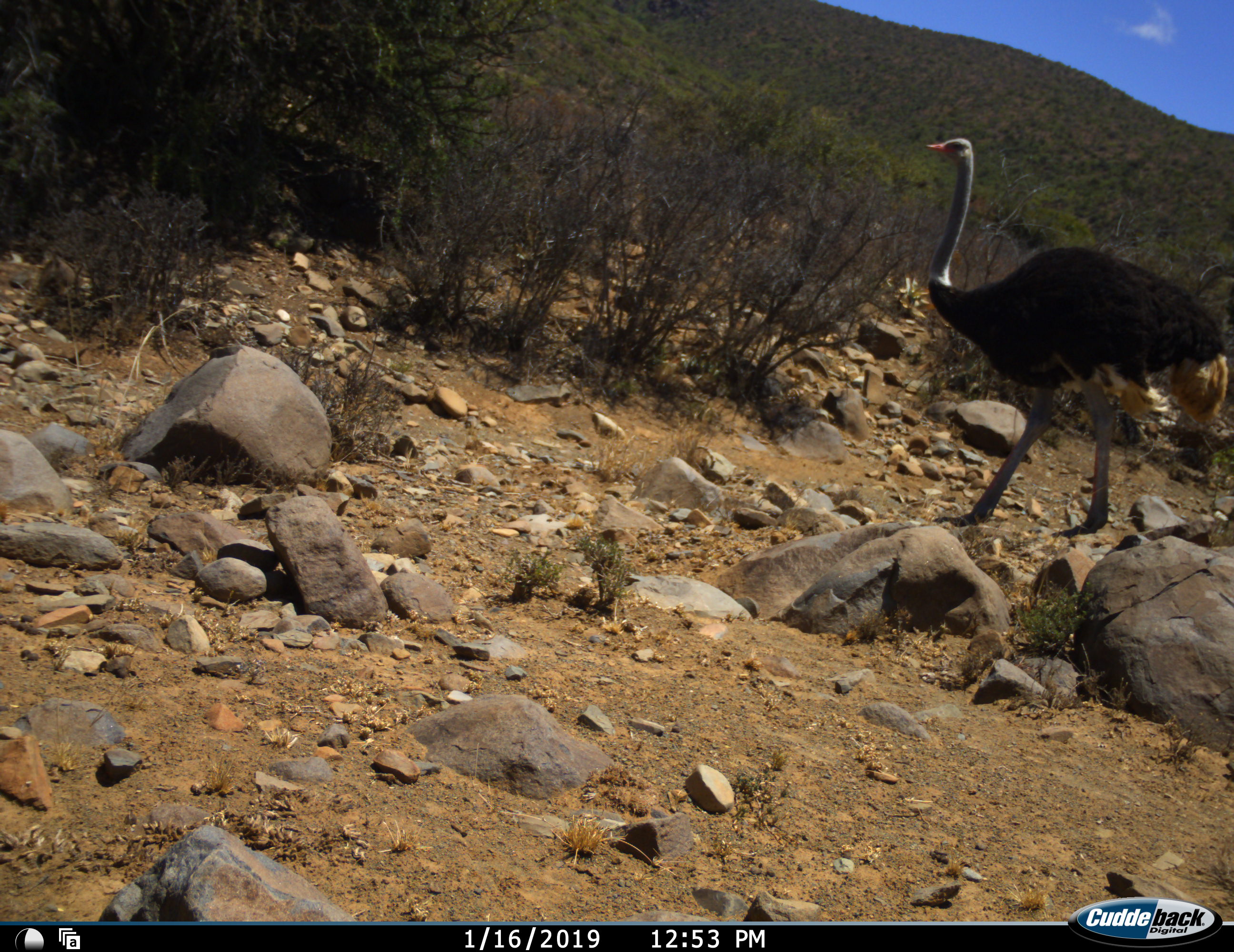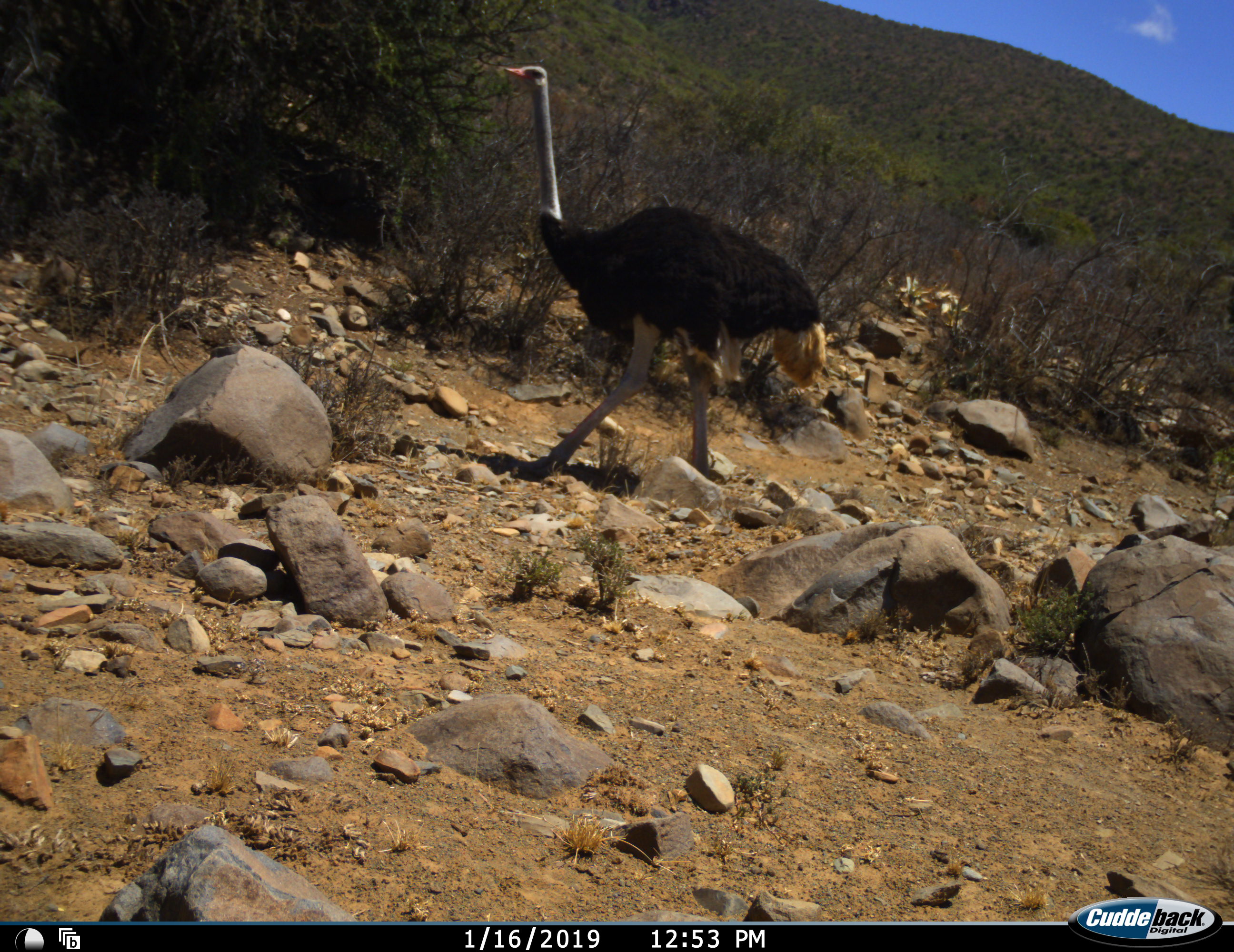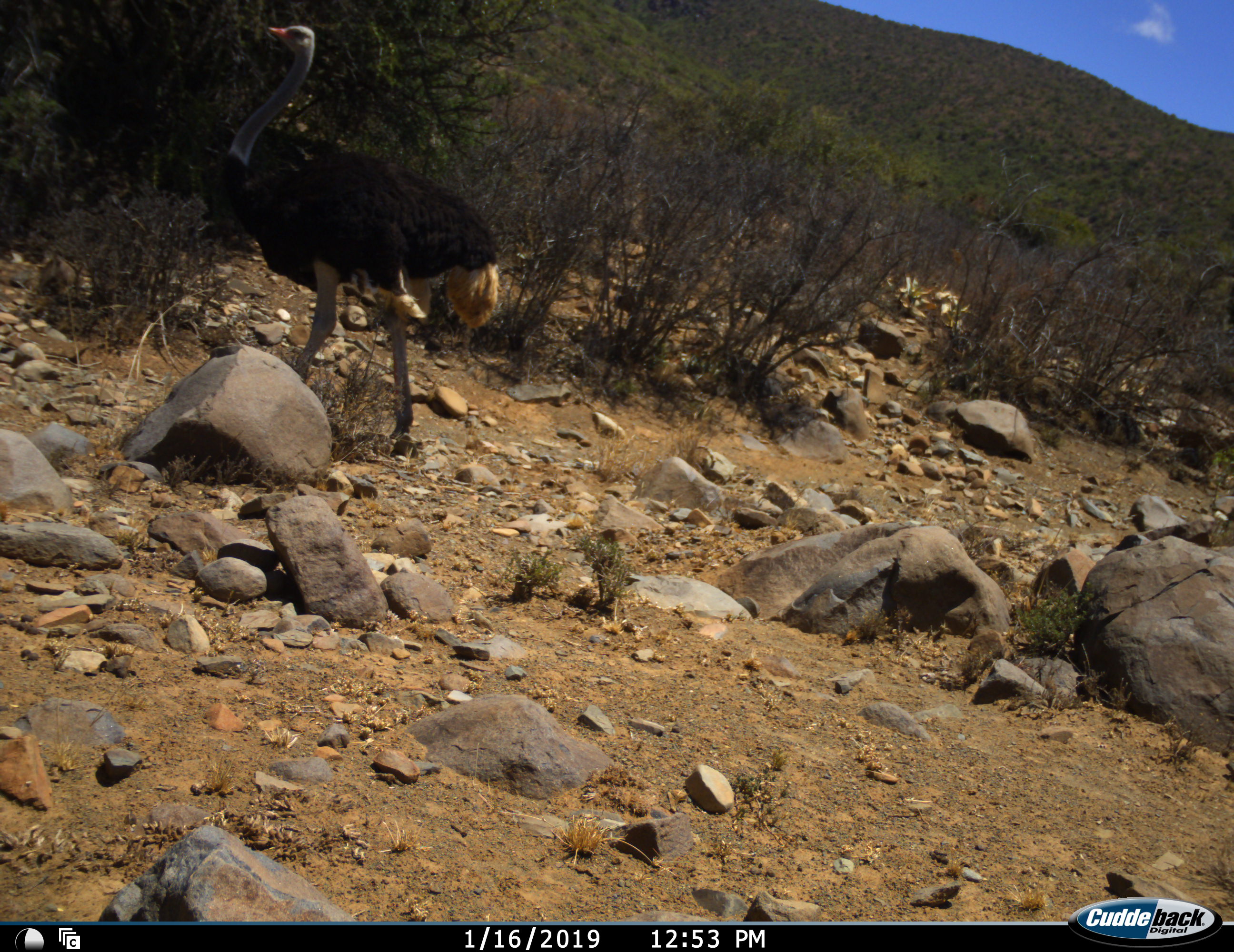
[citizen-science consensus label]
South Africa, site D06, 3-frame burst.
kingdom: Animalia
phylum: Chordata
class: Aves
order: Struthioniformes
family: Struthionidae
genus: Struthio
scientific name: Struthio camelus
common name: ostrich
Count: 1.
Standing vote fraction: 10%.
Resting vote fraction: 0%.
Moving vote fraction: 90%.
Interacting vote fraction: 0%.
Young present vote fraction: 0%.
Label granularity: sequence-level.